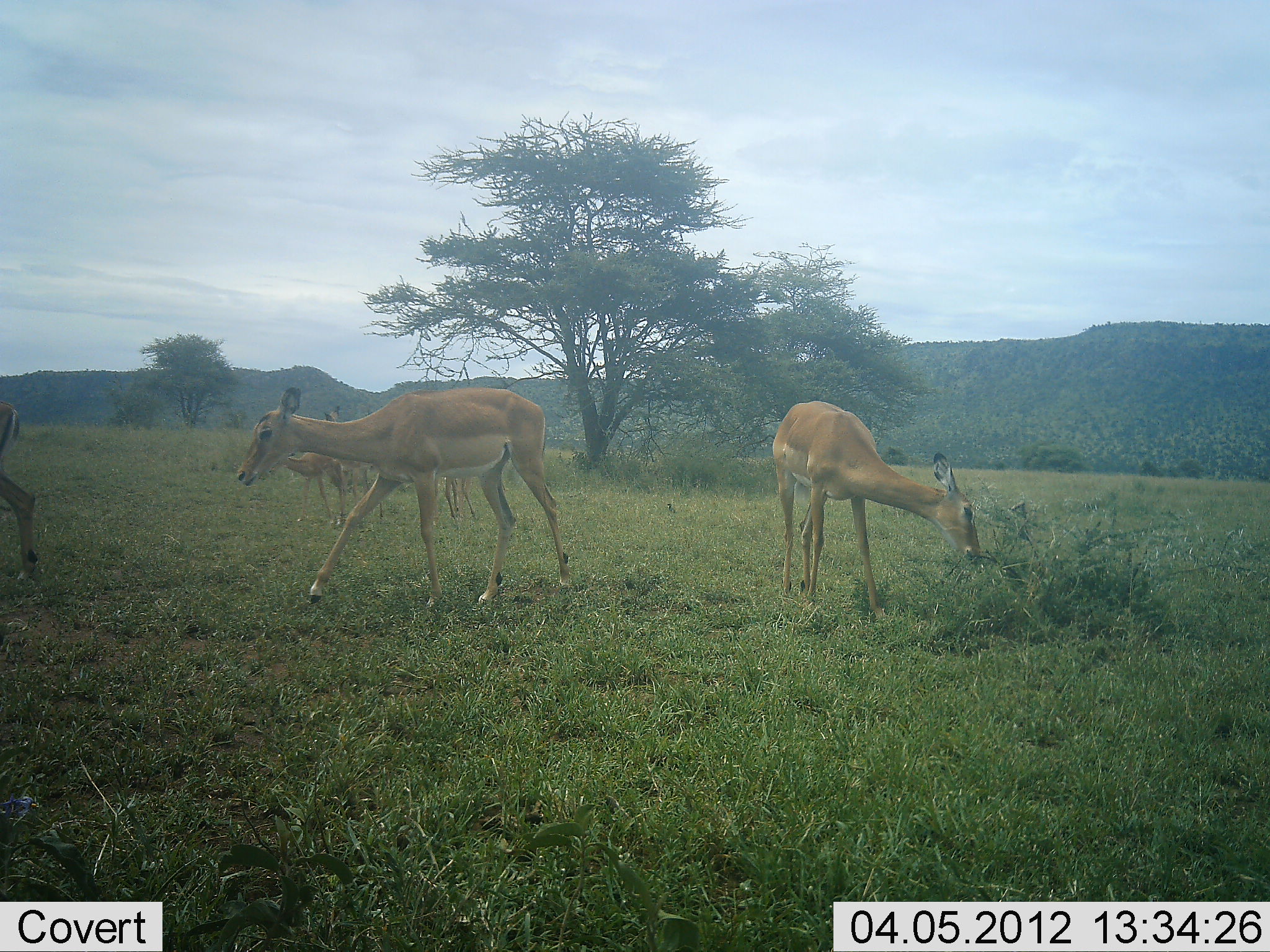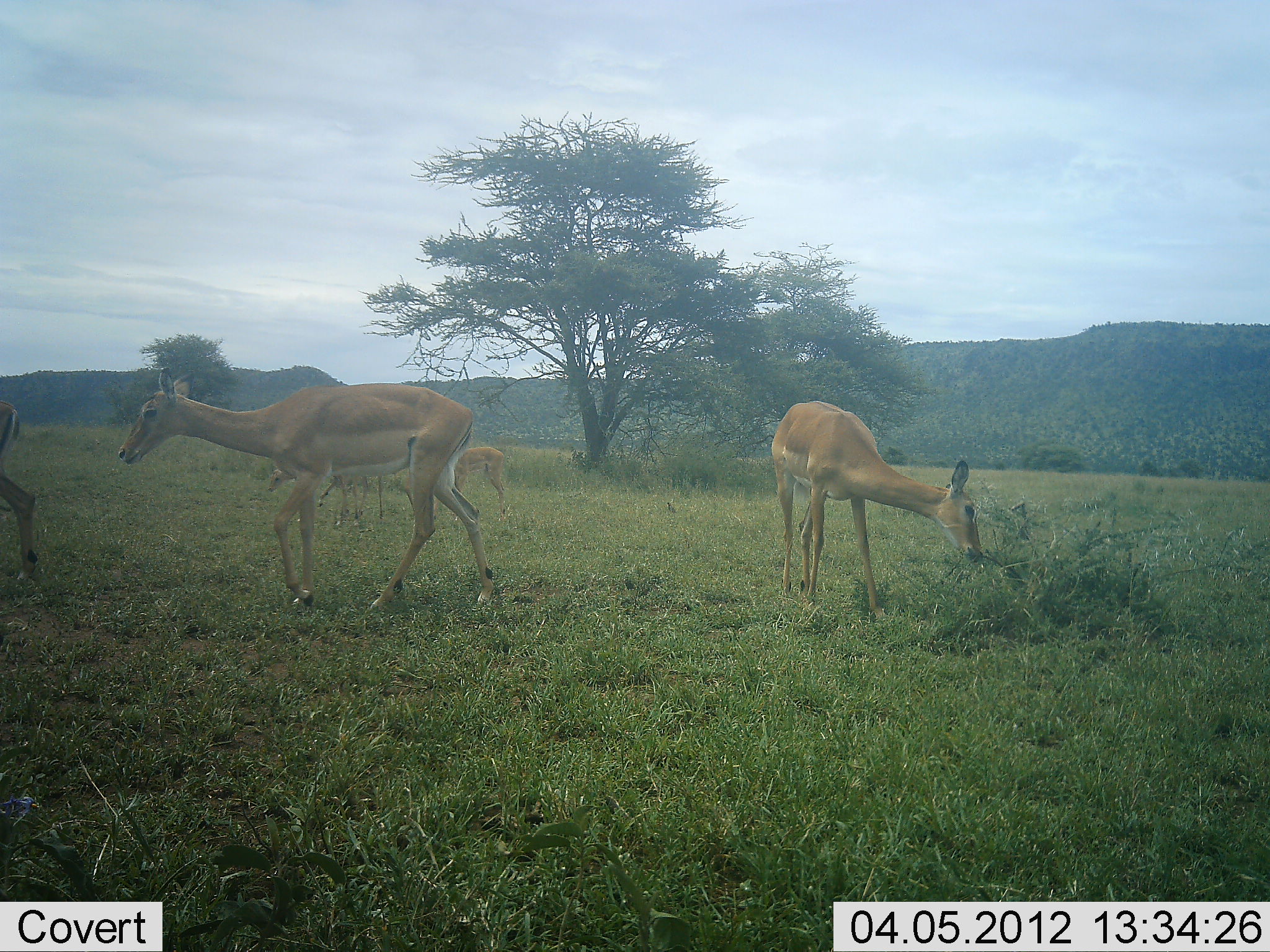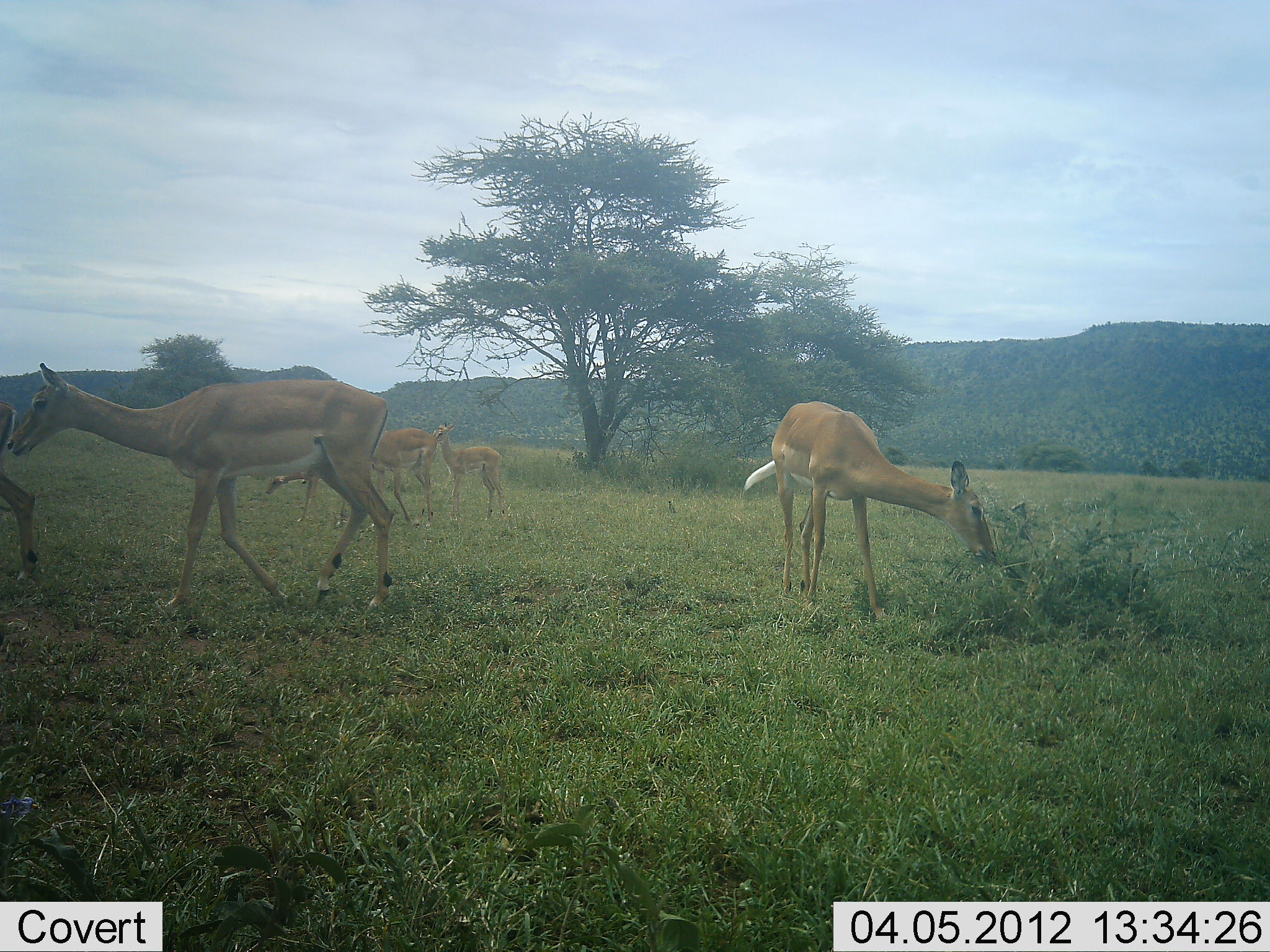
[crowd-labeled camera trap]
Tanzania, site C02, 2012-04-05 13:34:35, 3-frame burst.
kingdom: Animalia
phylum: Chordata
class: Mammalia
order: Artiodactyla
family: Bovidae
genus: Aepyceros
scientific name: Aepyceros melampus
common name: impala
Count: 6.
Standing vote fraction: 43%.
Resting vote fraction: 0%.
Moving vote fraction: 70%.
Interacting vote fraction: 0%.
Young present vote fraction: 22%.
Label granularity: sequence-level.